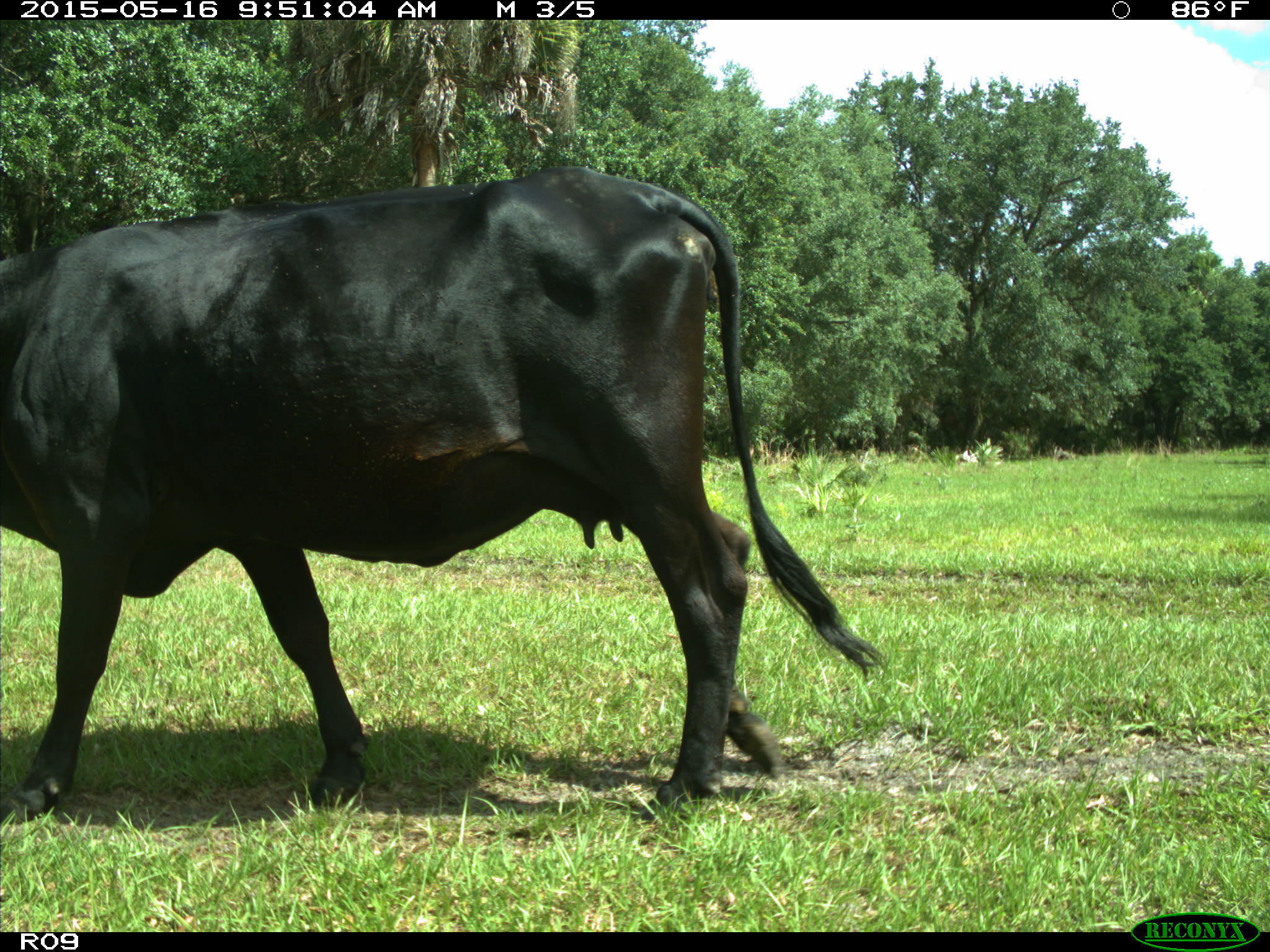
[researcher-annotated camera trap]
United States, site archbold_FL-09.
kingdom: Animalia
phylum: Chordata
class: Mammalia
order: Artiodactyla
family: Bovidae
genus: Bos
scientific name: Bos taurus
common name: domestic cow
Bos taurus (domestic cow).